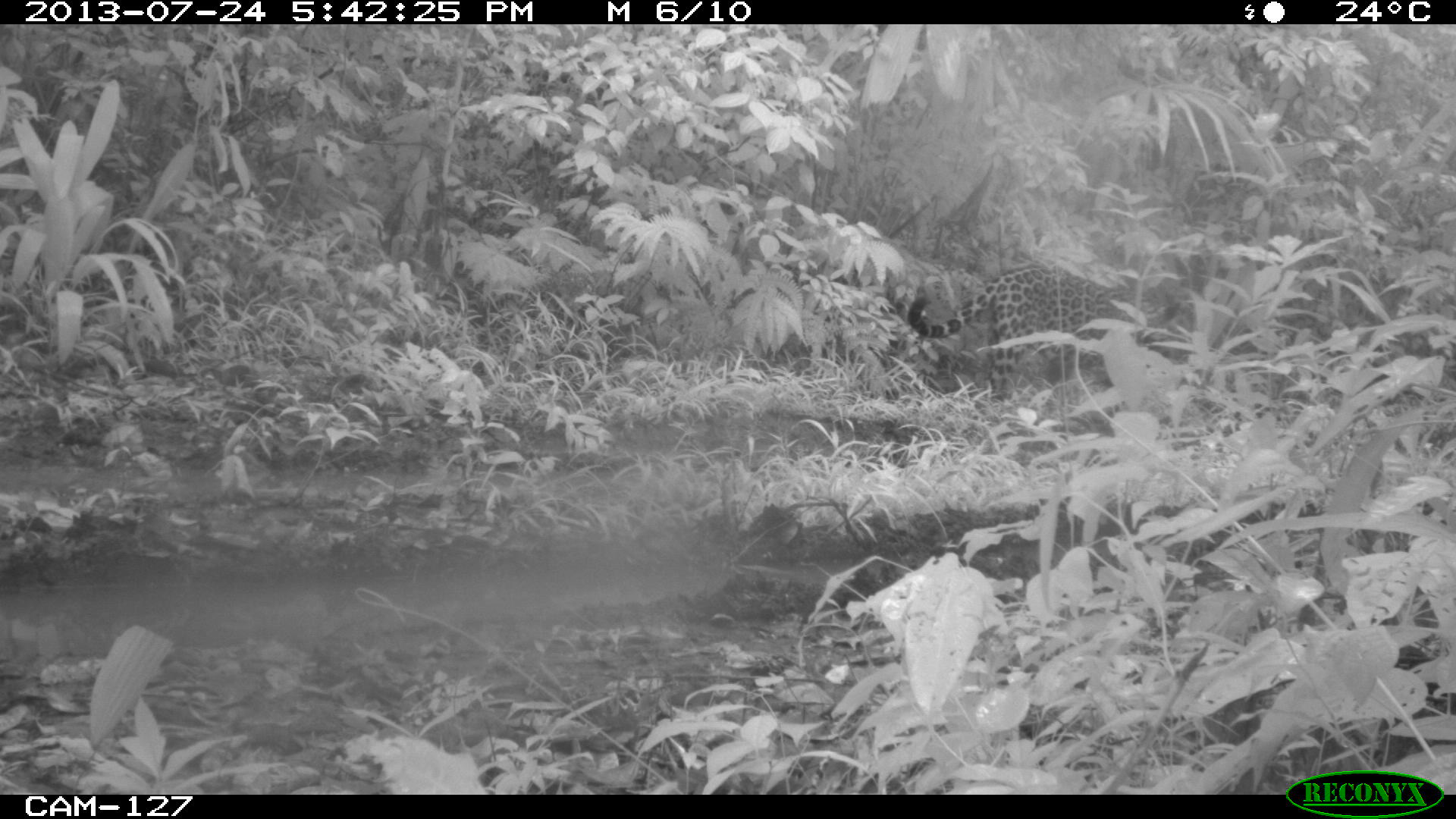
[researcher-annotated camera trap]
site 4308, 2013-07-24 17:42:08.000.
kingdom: Animalia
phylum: Chordata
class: Mammalia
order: Carnivora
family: Felidae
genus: Panthera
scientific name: Panthera onca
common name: jaguar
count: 1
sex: male